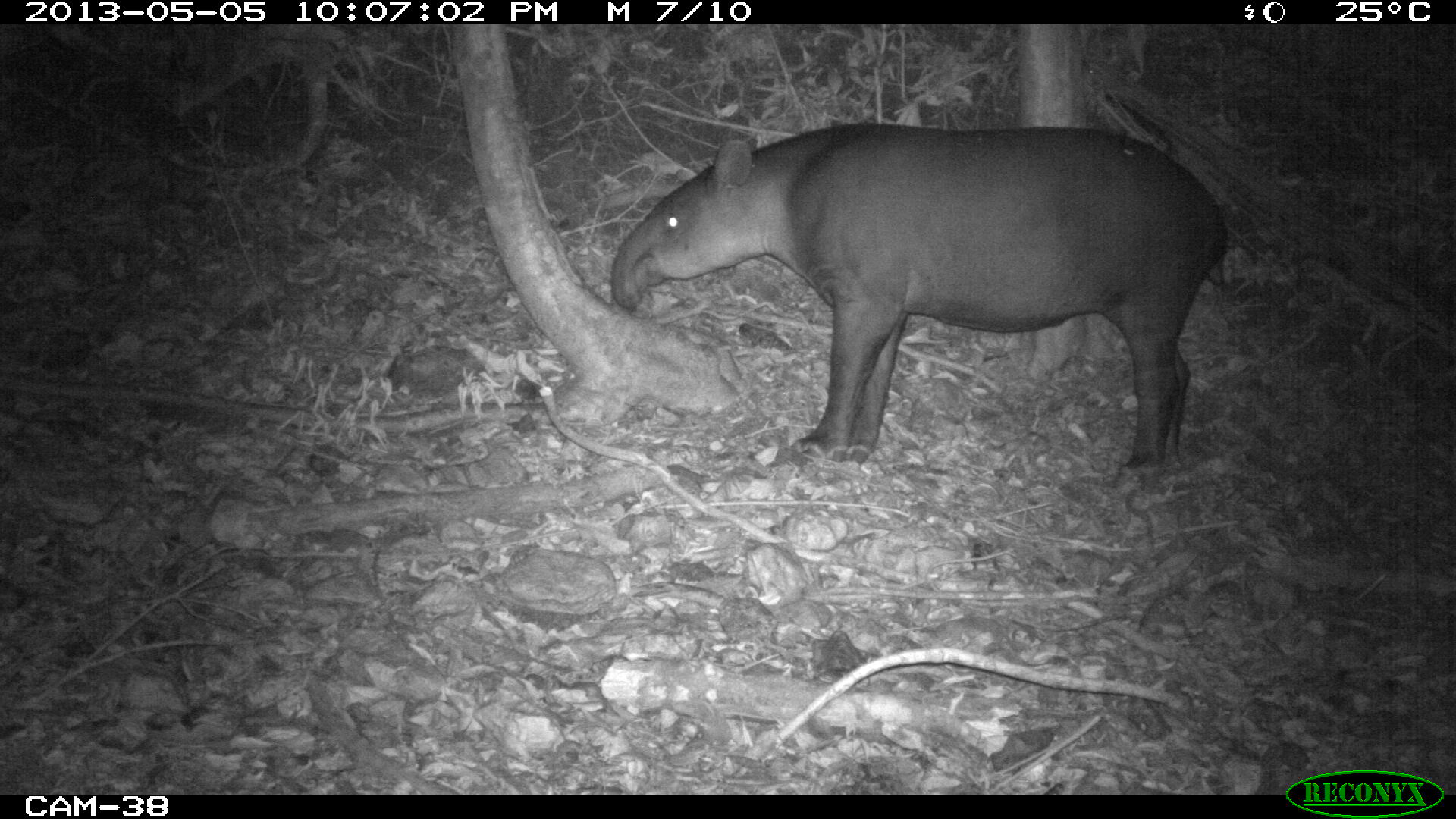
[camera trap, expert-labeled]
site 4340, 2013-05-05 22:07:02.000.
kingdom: Animalia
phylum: Chordata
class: Mammalia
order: Perissodactyla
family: Tapiridae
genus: Tapirus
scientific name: Tapirus bairdii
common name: baird's tapir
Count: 1.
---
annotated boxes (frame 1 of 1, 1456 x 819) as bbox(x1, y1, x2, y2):
tapirus bairdii: bbox(606, 119, 1231, 491)